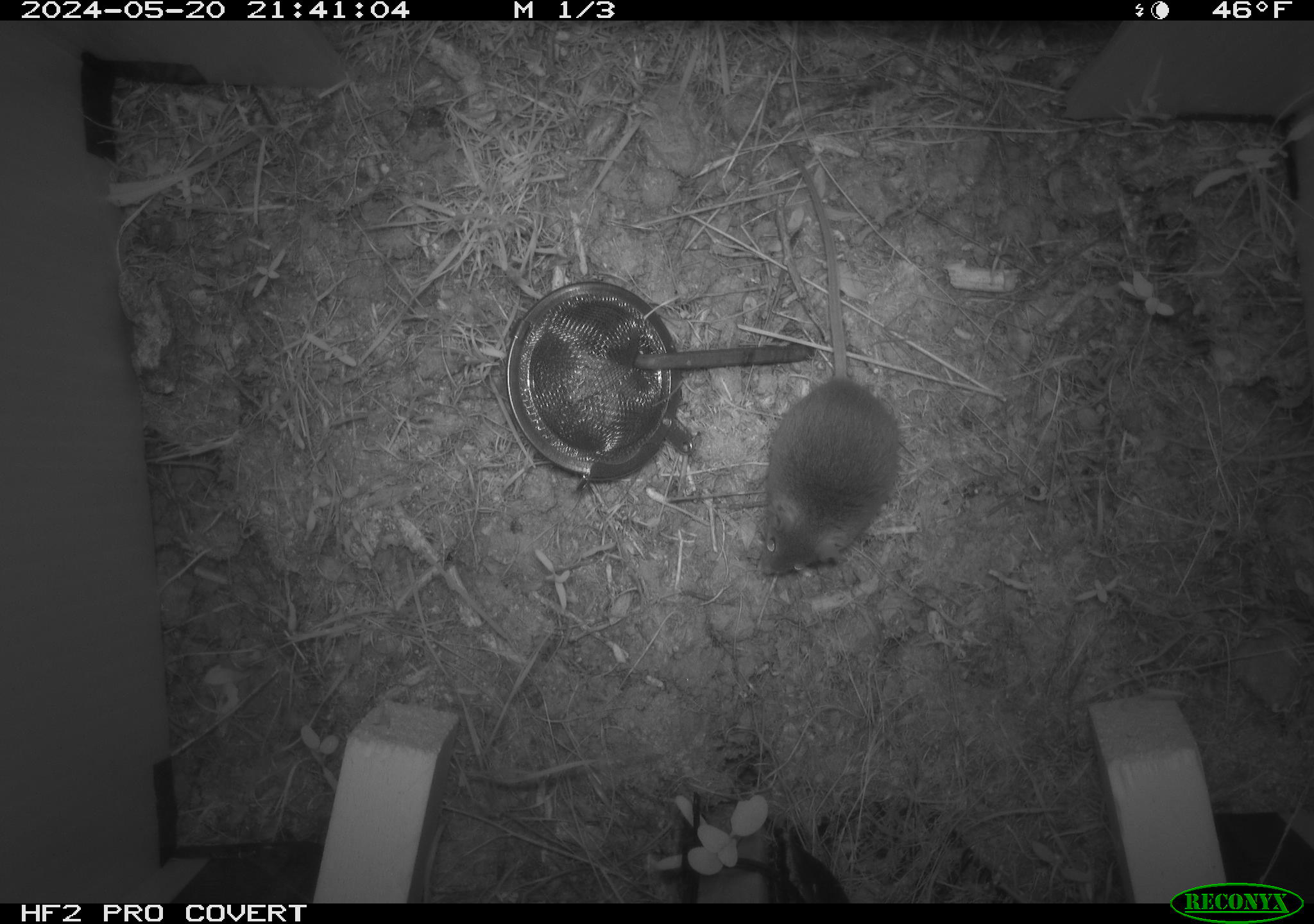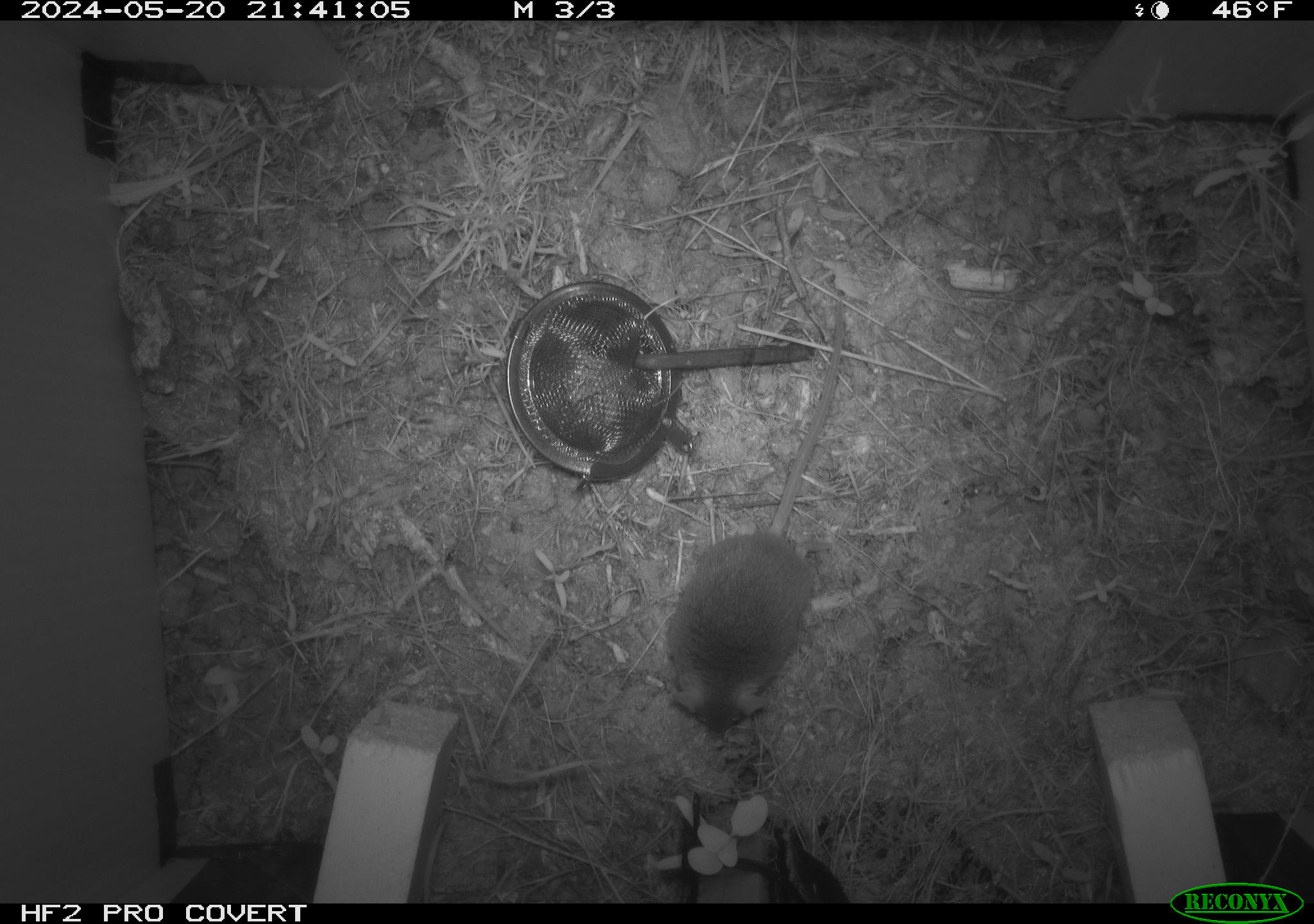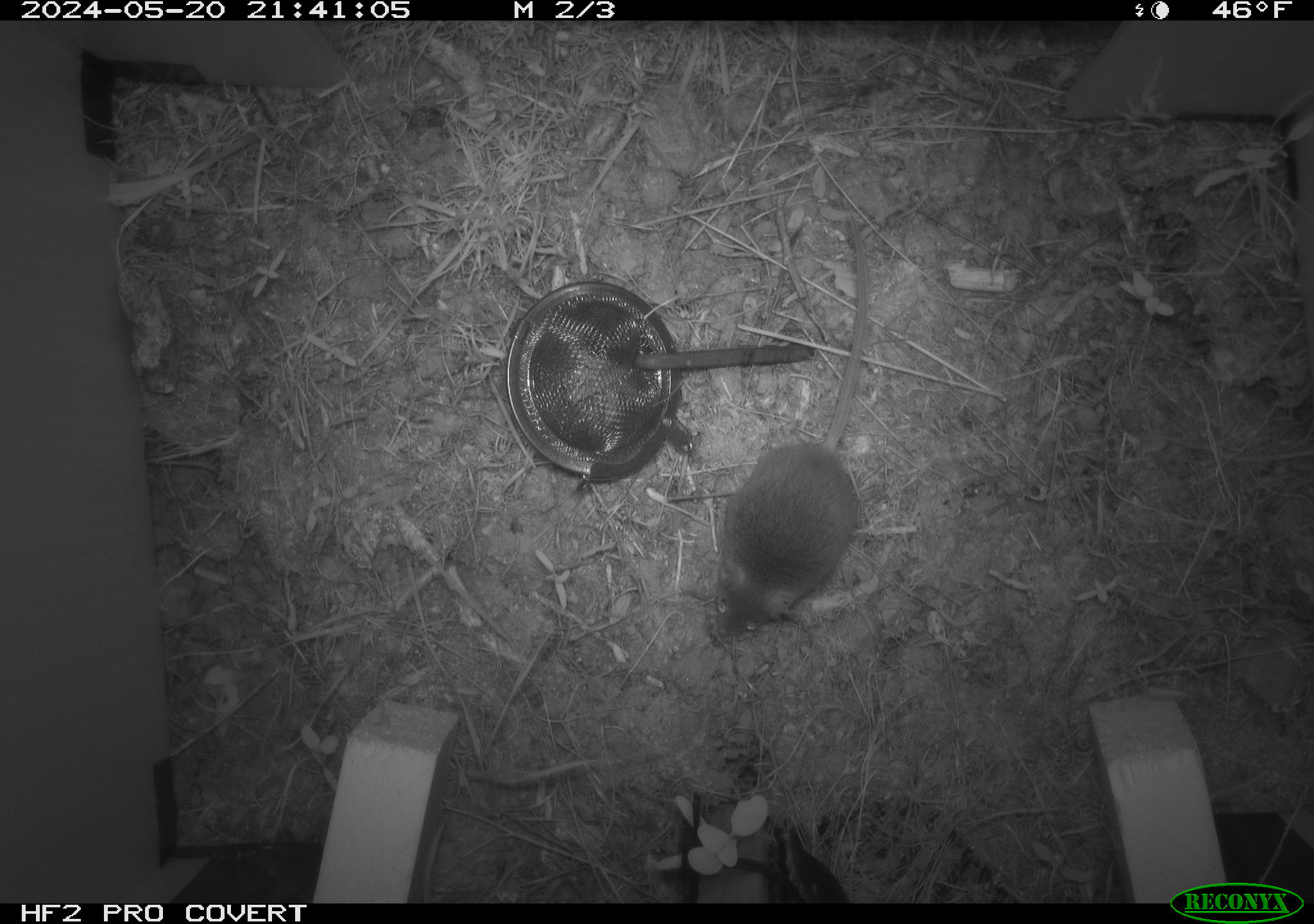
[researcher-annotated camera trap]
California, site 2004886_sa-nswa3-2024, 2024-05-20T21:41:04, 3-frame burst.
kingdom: Animalia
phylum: Chordata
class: Mammalia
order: Rodentia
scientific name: Rodentia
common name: rodent